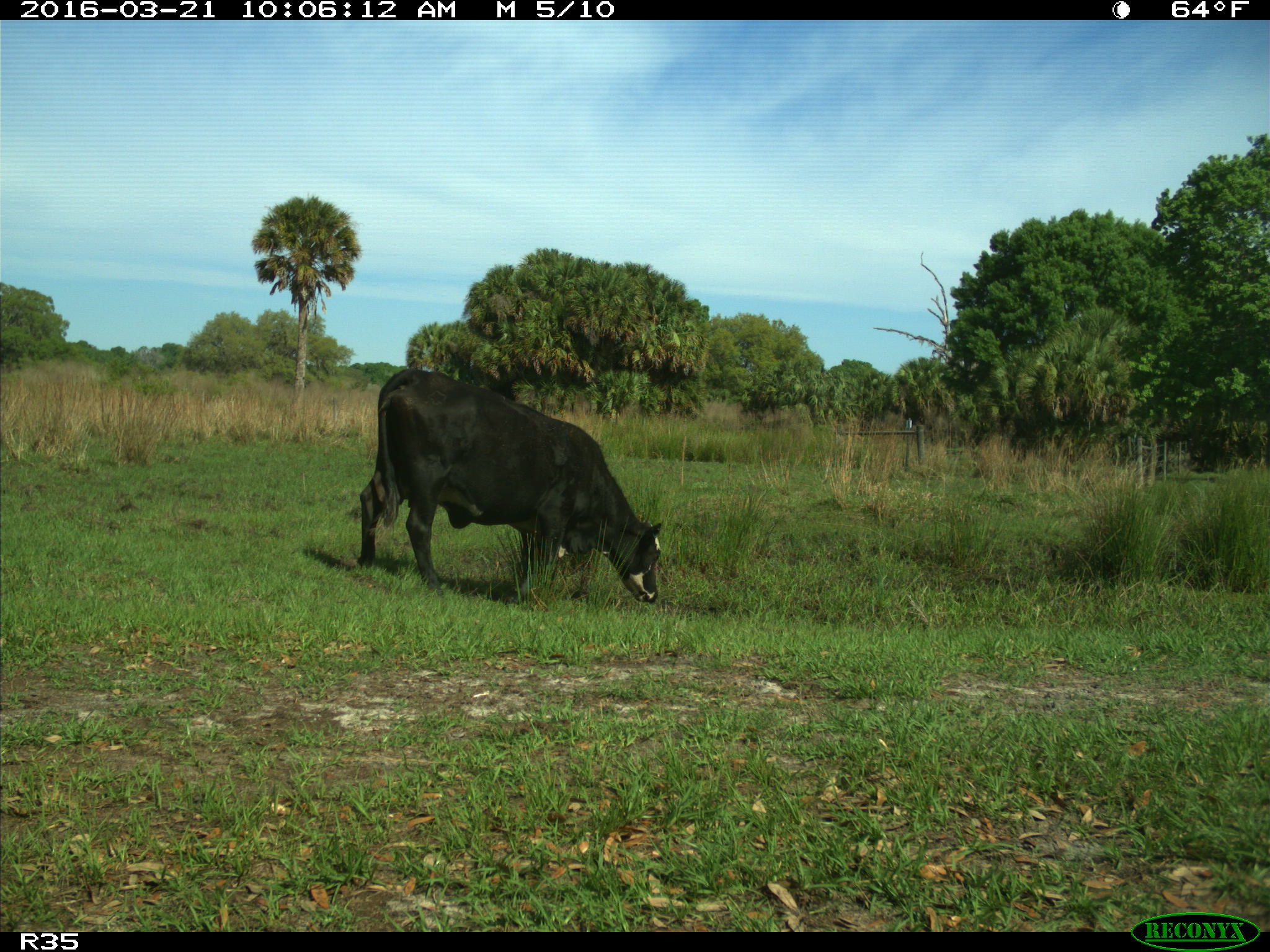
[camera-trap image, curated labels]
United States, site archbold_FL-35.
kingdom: Animalia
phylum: Chordata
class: Mammalia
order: Artiodactyla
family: Bovidae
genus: Bos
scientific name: Bos taurus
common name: domestic cow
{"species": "Bos taurus (domestic cow)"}